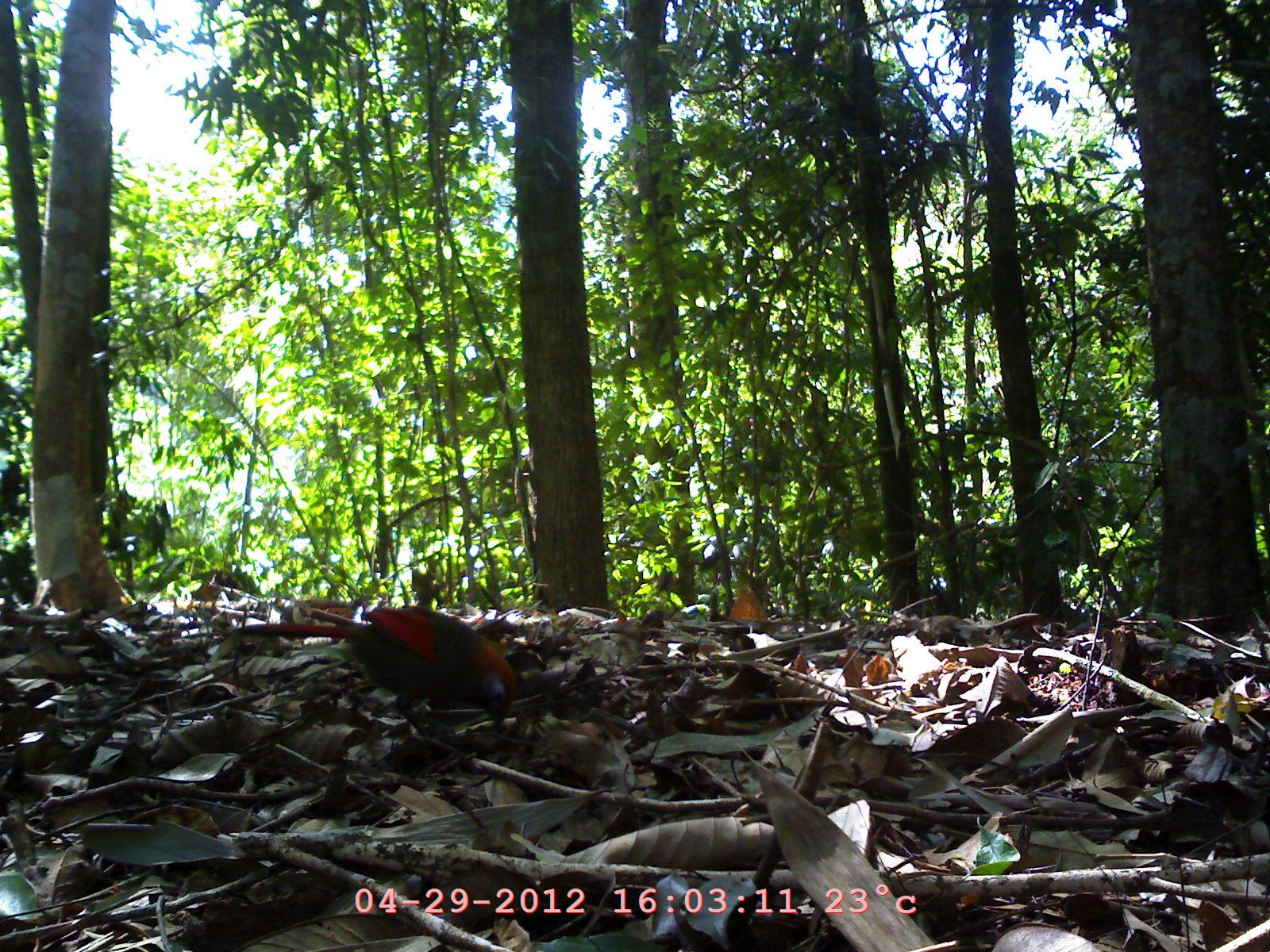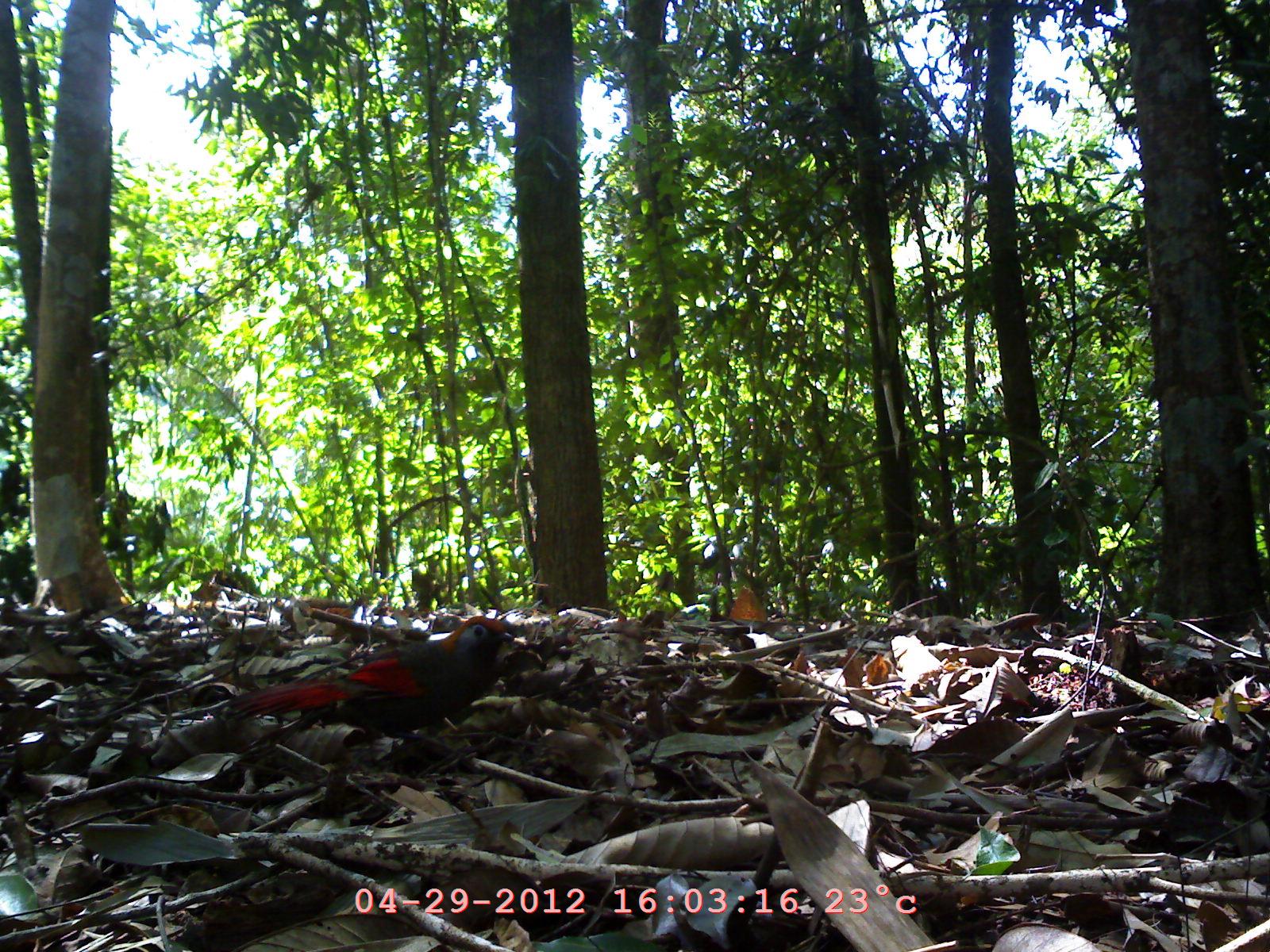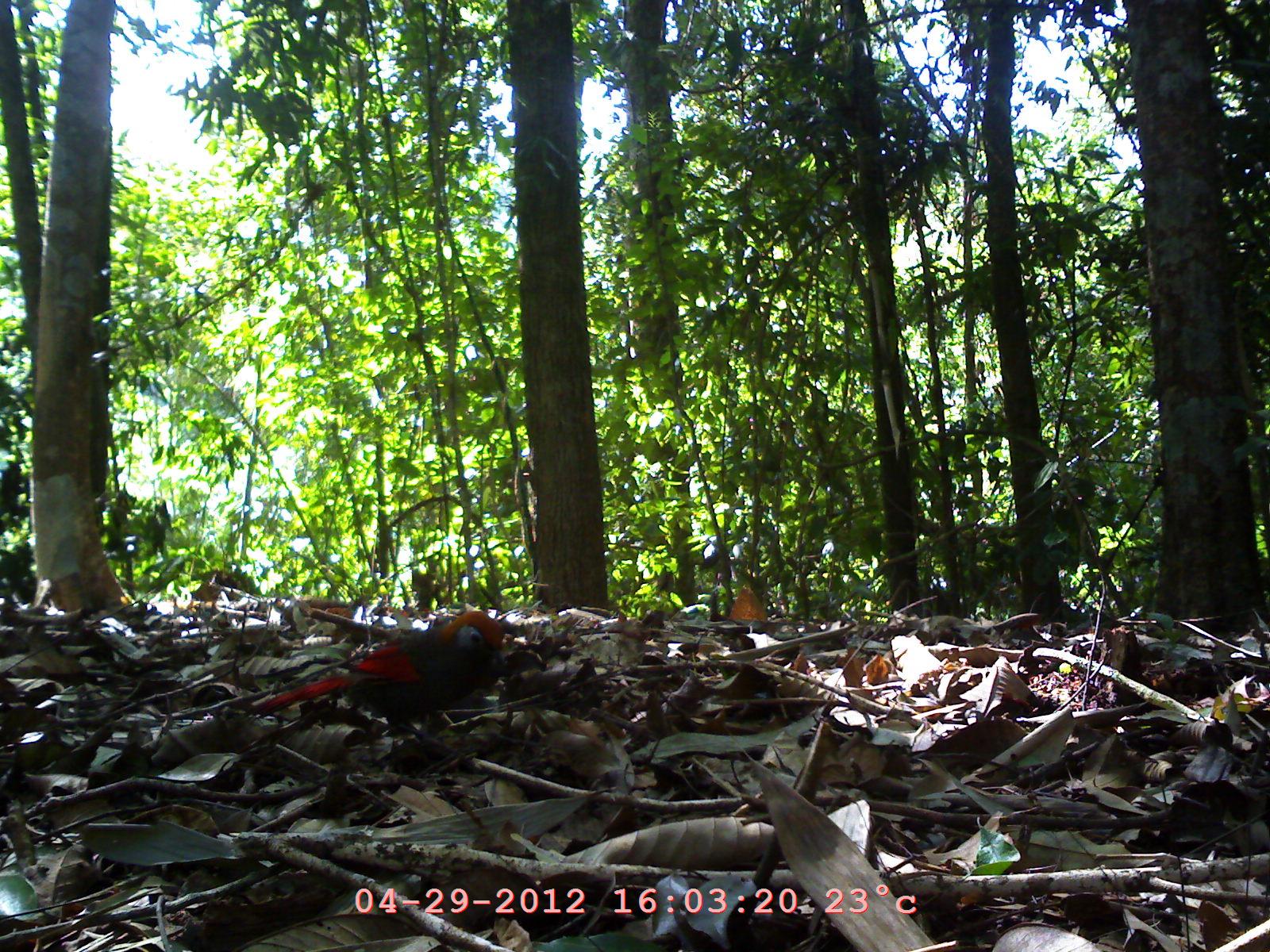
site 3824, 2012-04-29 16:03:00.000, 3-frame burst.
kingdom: Animalia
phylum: Chordata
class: Aves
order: Passeriformes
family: Leiothrichidae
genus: Trochalopteron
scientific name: Trochalopteron milnei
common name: red-tailed laughingthrush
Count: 1.